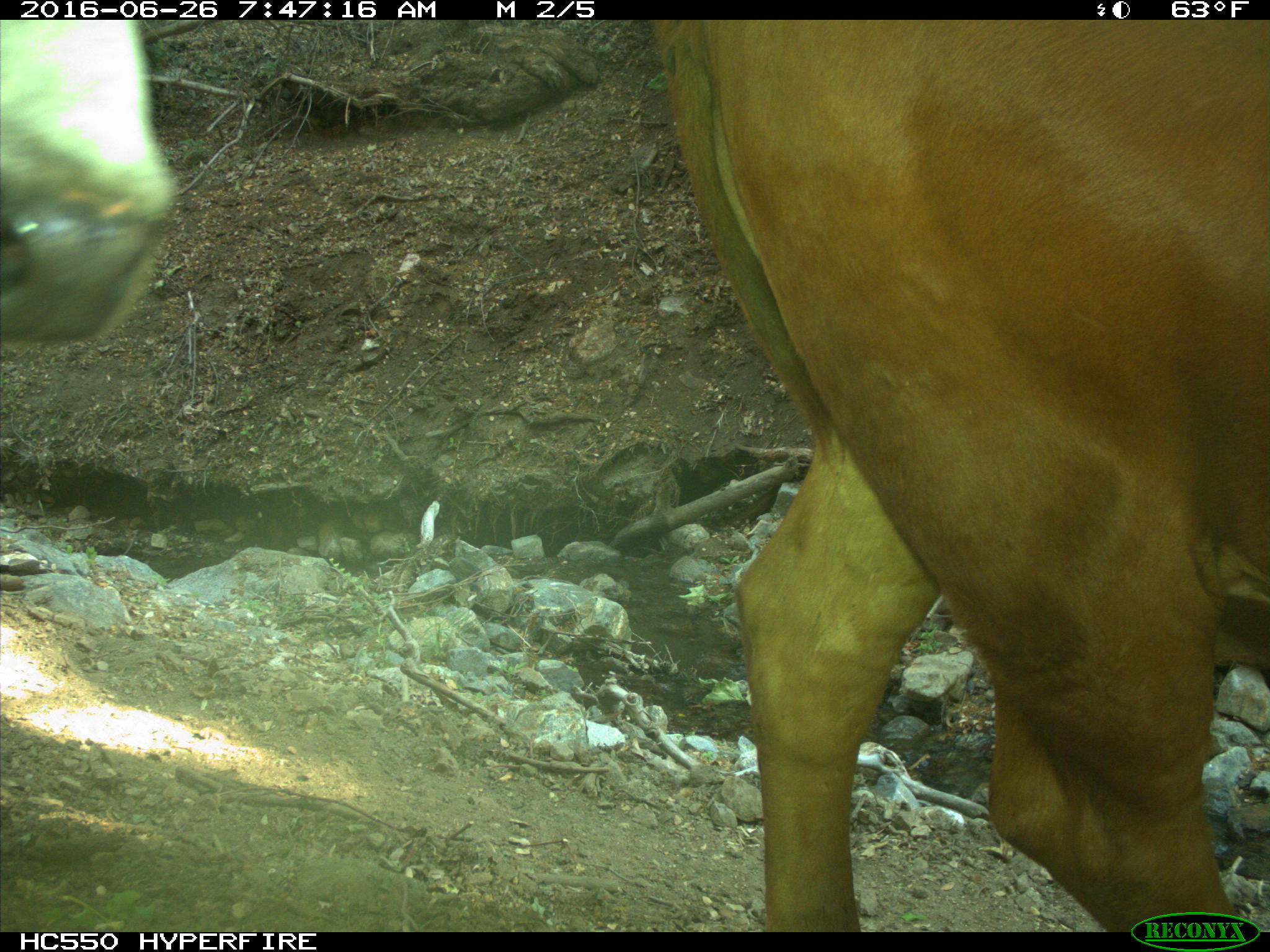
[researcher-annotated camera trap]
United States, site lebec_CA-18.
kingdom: Animalia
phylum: Chordata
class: Mammalia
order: Artiodactyla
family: Bovidae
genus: Bos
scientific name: Bos taurus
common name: domestic cow